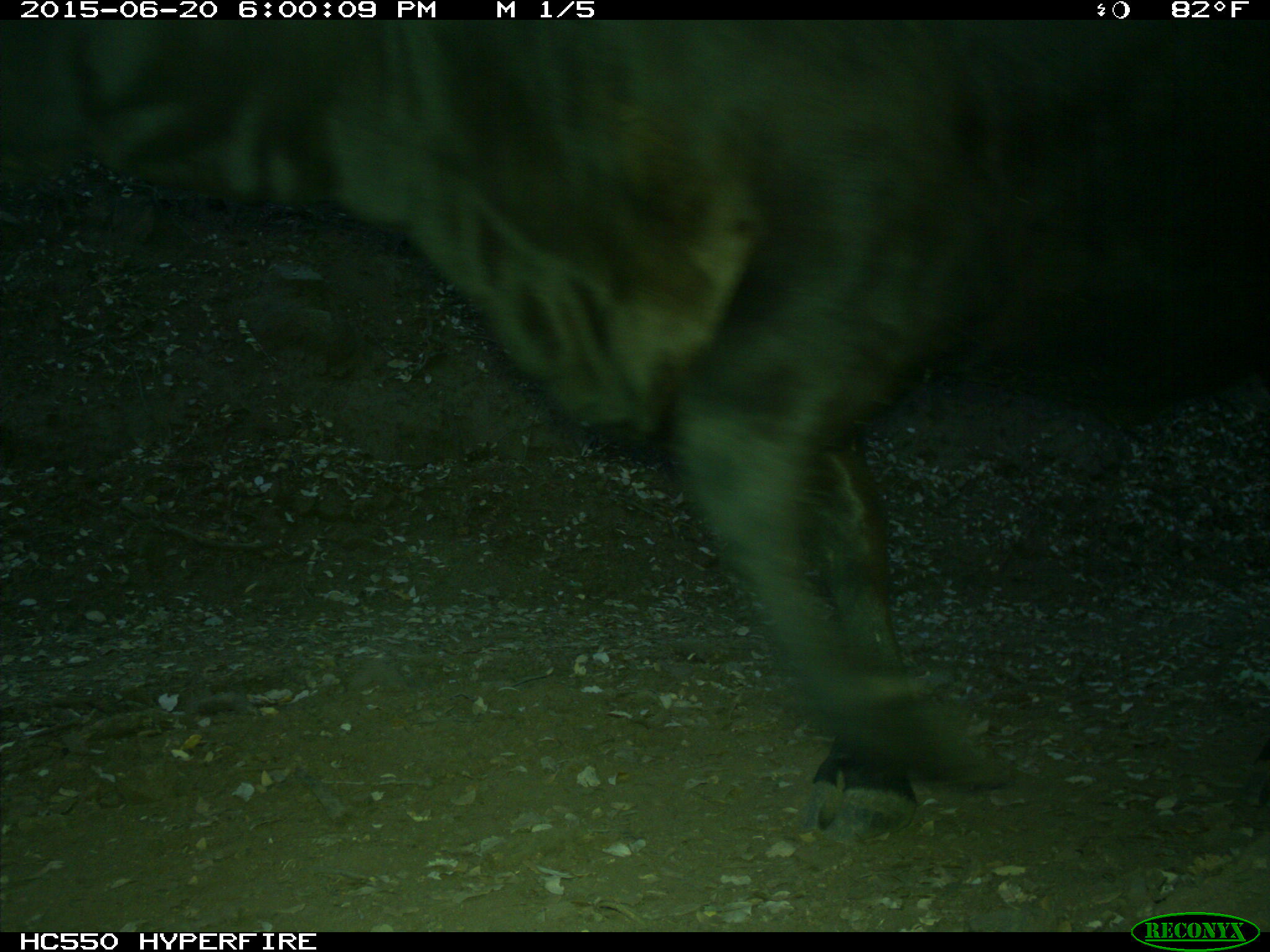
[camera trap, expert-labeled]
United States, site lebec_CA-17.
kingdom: Animalia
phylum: Chordata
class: Mammalia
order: Artiodactyla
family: Bovidae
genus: Bos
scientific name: Bos taurus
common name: domestic cow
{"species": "Bos taurus (domestic cow)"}